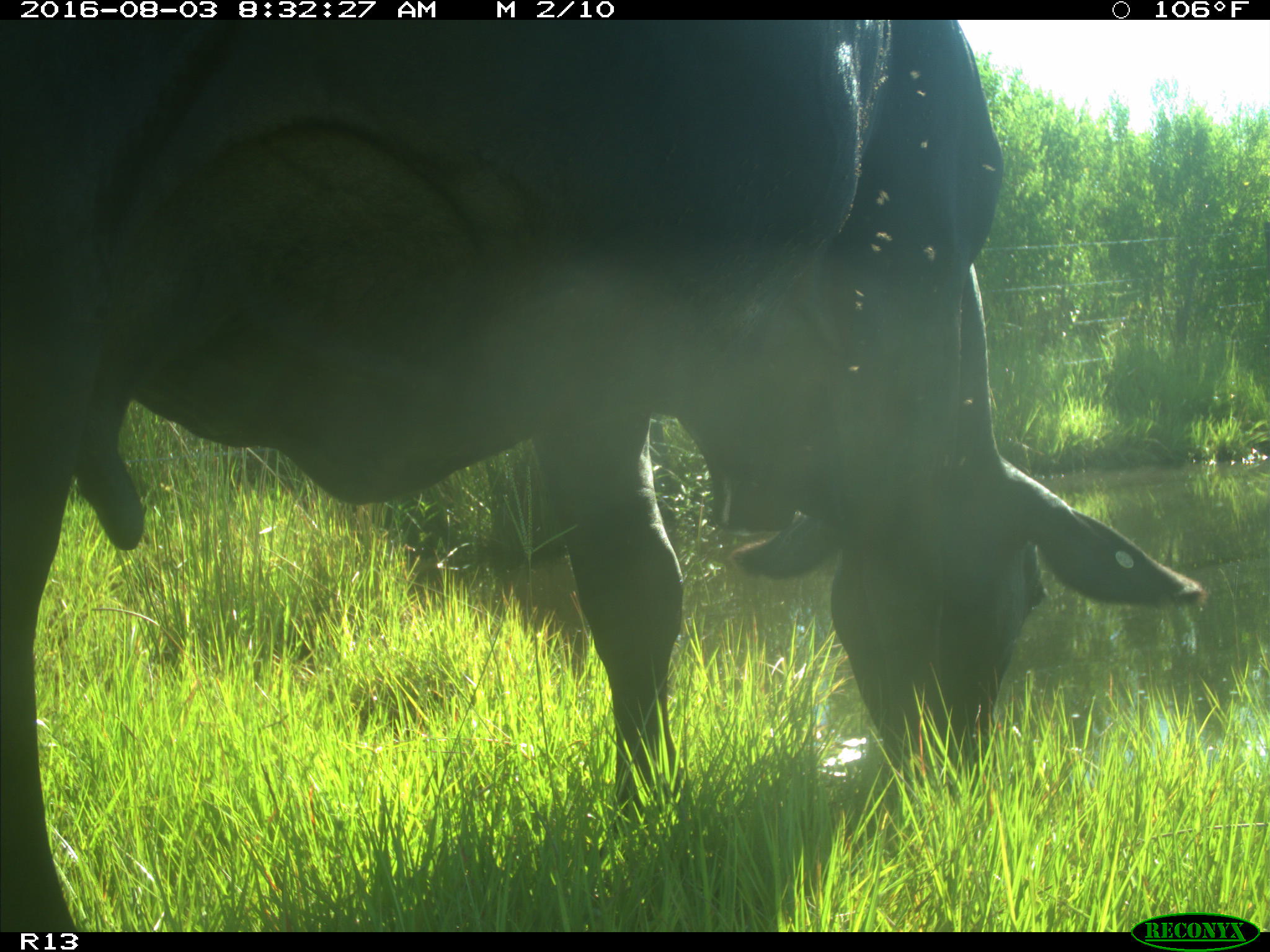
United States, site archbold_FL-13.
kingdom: Animalia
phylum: Chordata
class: Mammalia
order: Artiodactyla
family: Bovidae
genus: Bos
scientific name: Bos taurus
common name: domestic cow